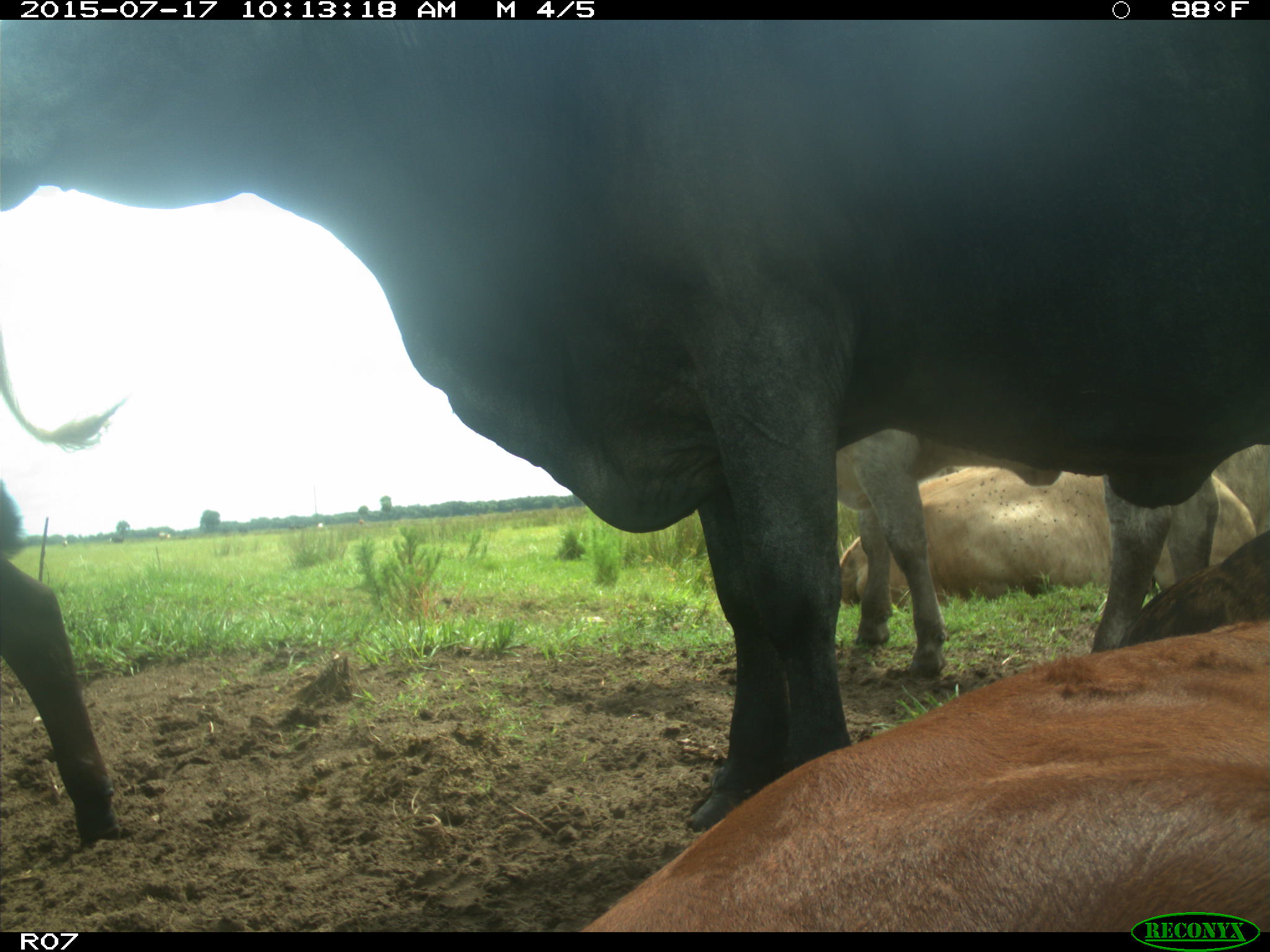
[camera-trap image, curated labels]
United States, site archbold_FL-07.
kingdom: Animalia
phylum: Chordata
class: Mammalia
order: Artiodactyla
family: Bovidae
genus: Bos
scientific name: Bos taurus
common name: domestic cow